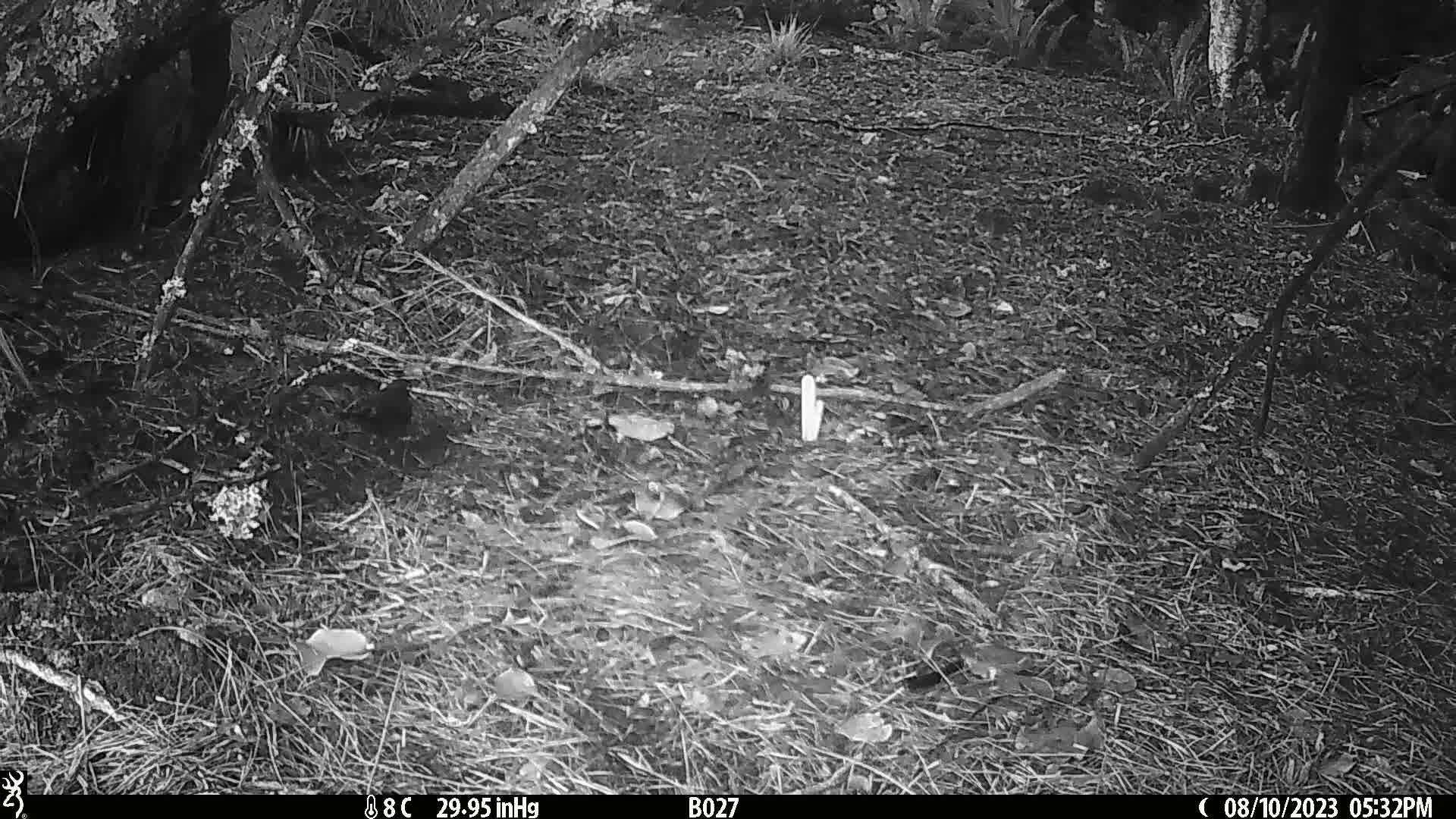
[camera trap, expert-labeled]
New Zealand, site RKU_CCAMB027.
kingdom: Animalia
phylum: Chordata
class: Aves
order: Passeriformes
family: Turdidae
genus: Turdus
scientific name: Turdus merula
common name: eurasian blackbird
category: blackbird